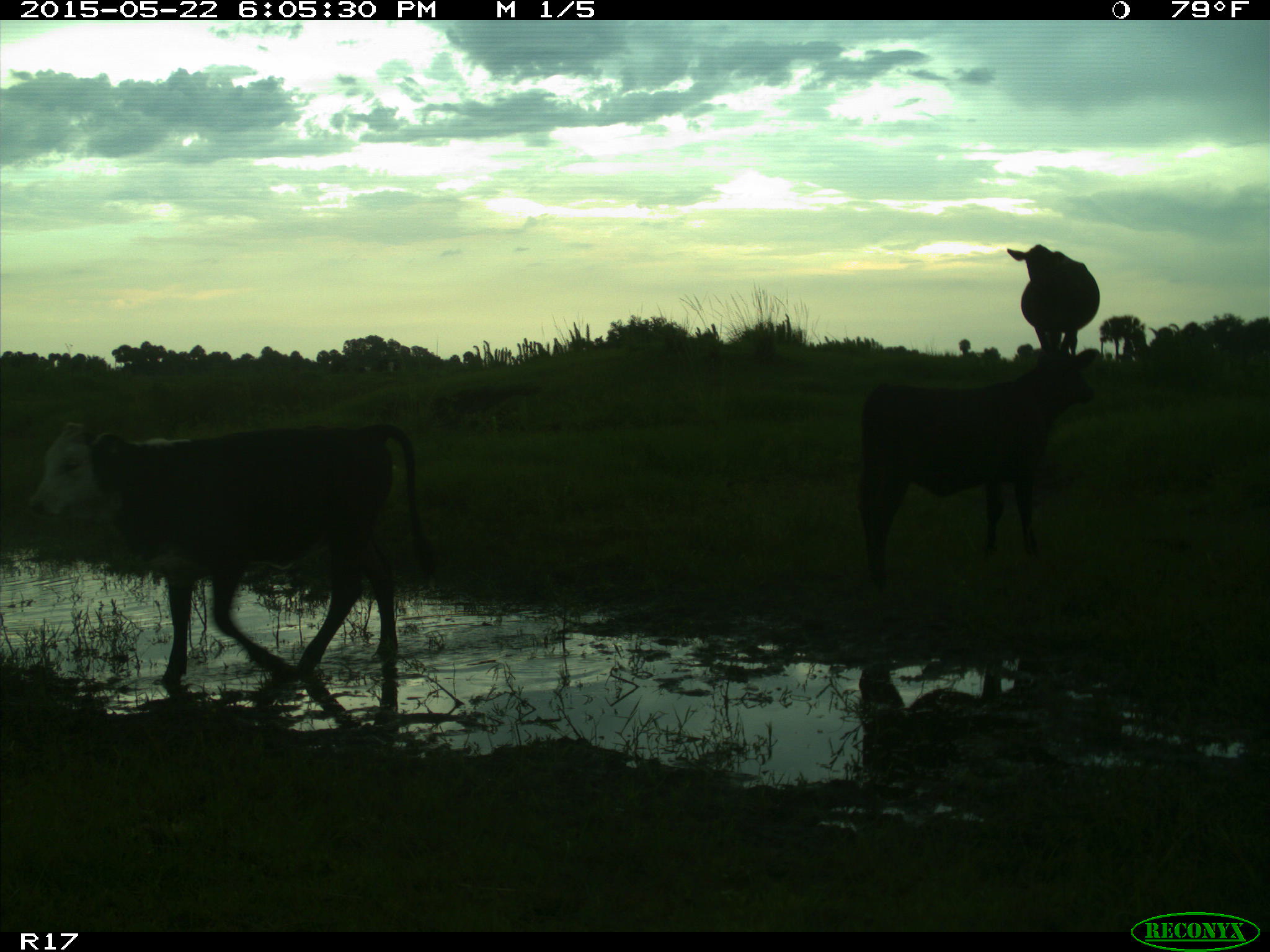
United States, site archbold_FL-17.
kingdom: Animalia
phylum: Chordata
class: Mammalia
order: Artiodactyla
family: Bovidae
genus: Bos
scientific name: Bos taurus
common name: domestic cow